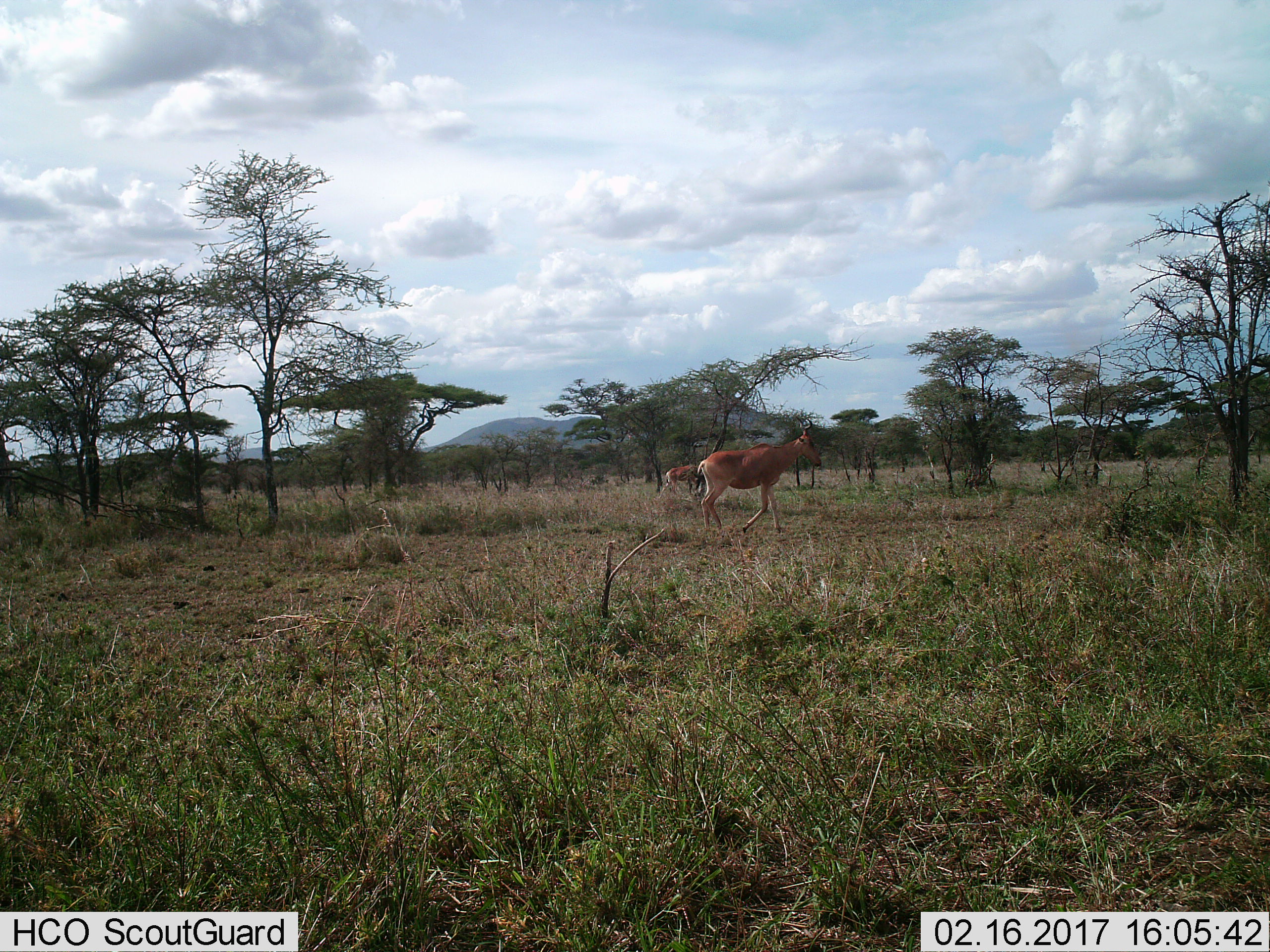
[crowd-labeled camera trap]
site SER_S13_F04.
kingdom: Animalia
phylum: Chordata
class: Mammalia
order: Artiodactyla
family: Bovidae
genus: Alcelaphus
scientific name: Alcelaphus buselaphus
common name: hartebeest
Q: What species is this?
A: Hartebeest (Alcelaphus buselaphus).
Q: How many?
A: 2.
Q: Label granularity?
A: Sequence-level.